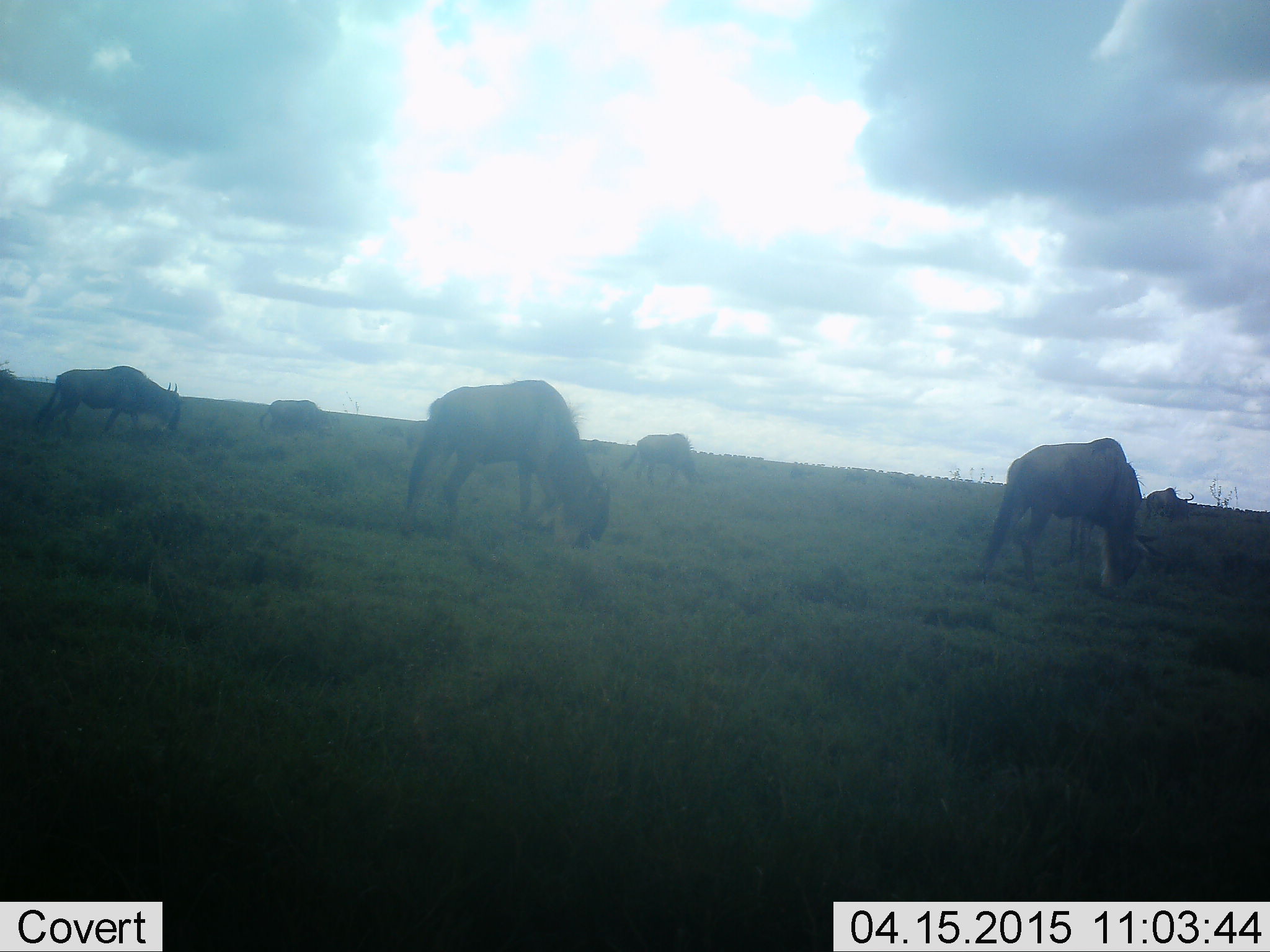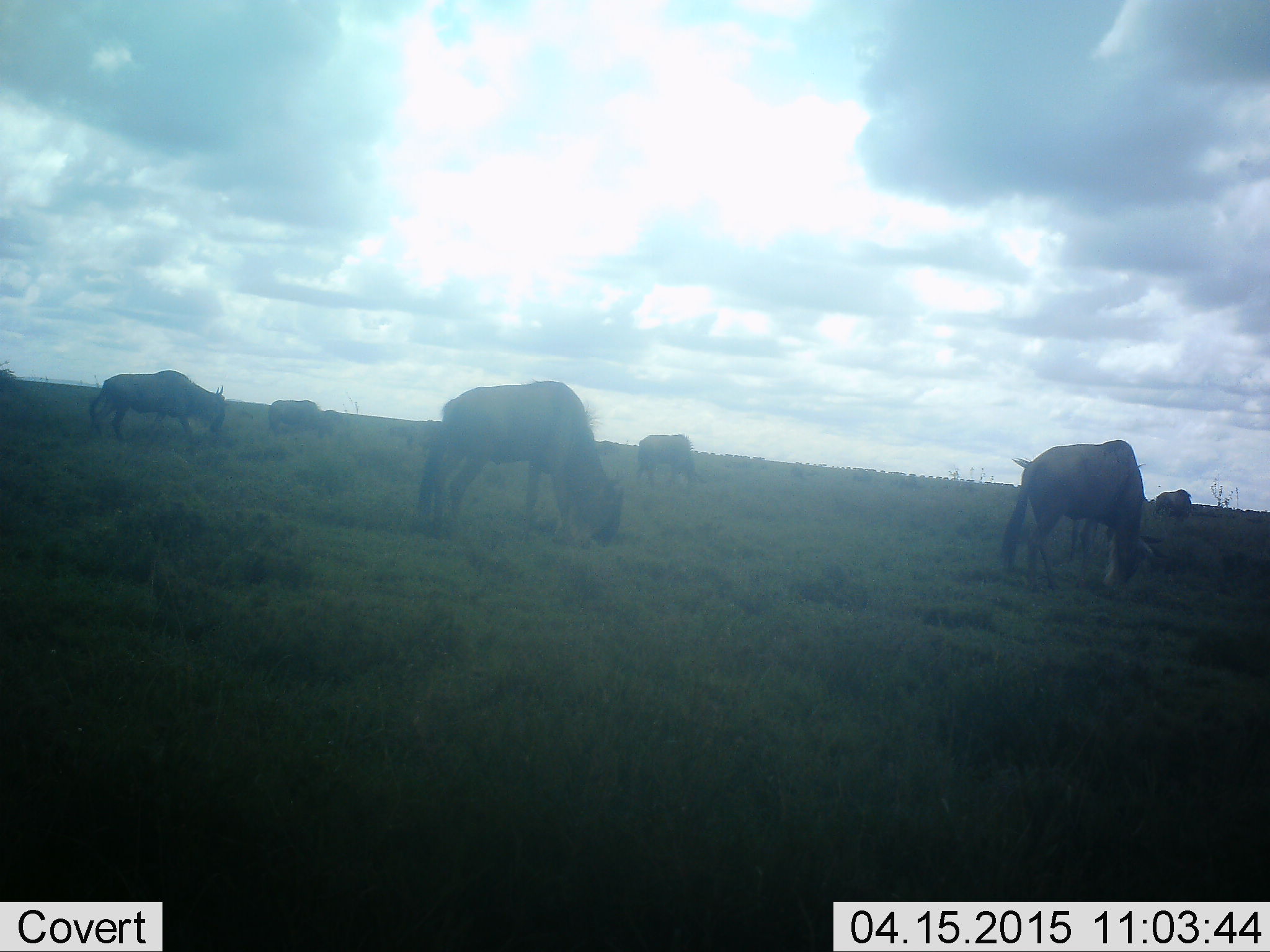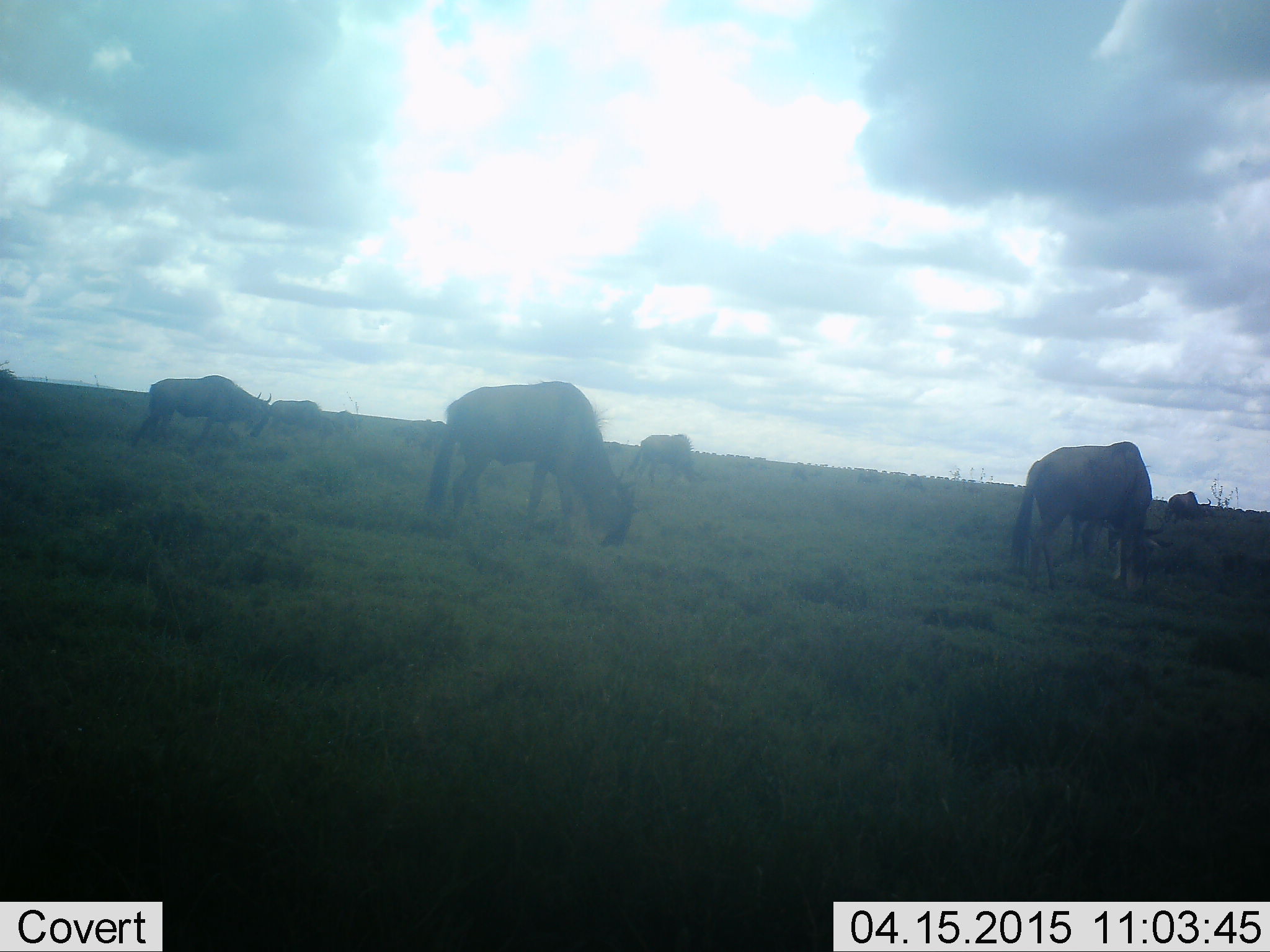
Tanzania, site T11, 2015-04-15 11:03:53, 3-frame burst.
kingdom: Animalia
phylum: Chordata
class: Mammalia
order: Artiodactyla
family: Bovidae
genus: Connochaetes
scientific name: Connochaetes taurinus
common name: blue wildebeest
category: wildebeest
Wildebeest (blue wildebeest) (Connochaetes taurinus), count 6. Behavior (volunteer vote fractions): standing 10%, resting 0%, moving 40%, interacting 0%. Young present (vote fraction): 0%. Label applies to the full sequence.